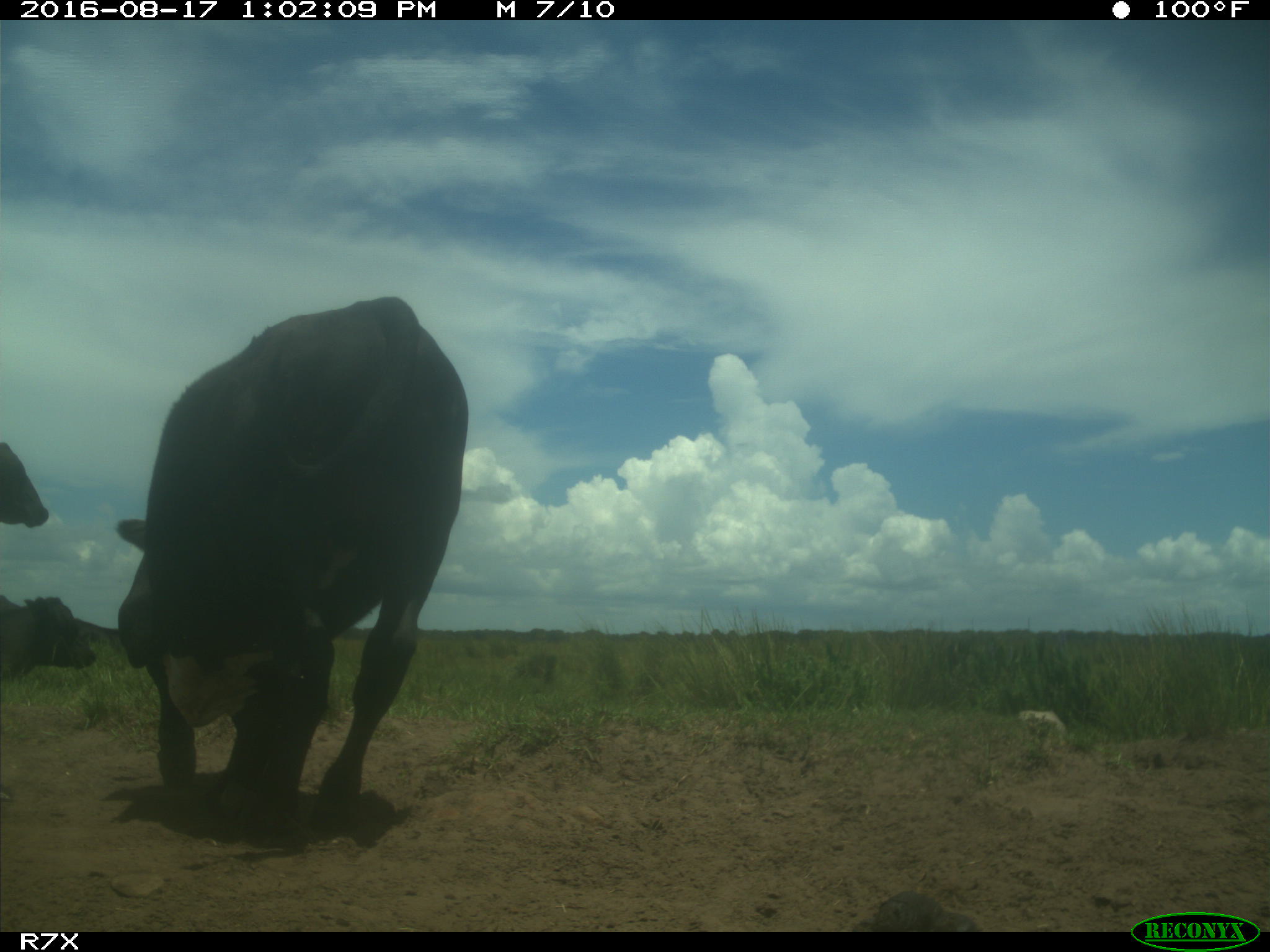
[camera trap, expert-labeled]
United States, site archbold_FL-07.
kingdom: Animalia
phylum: Chordata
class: Mammalia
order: Artiodactyla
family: Bovidae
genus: Bos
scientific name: Bos taurus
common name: domestic cow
Bos taurus (domestic cow).